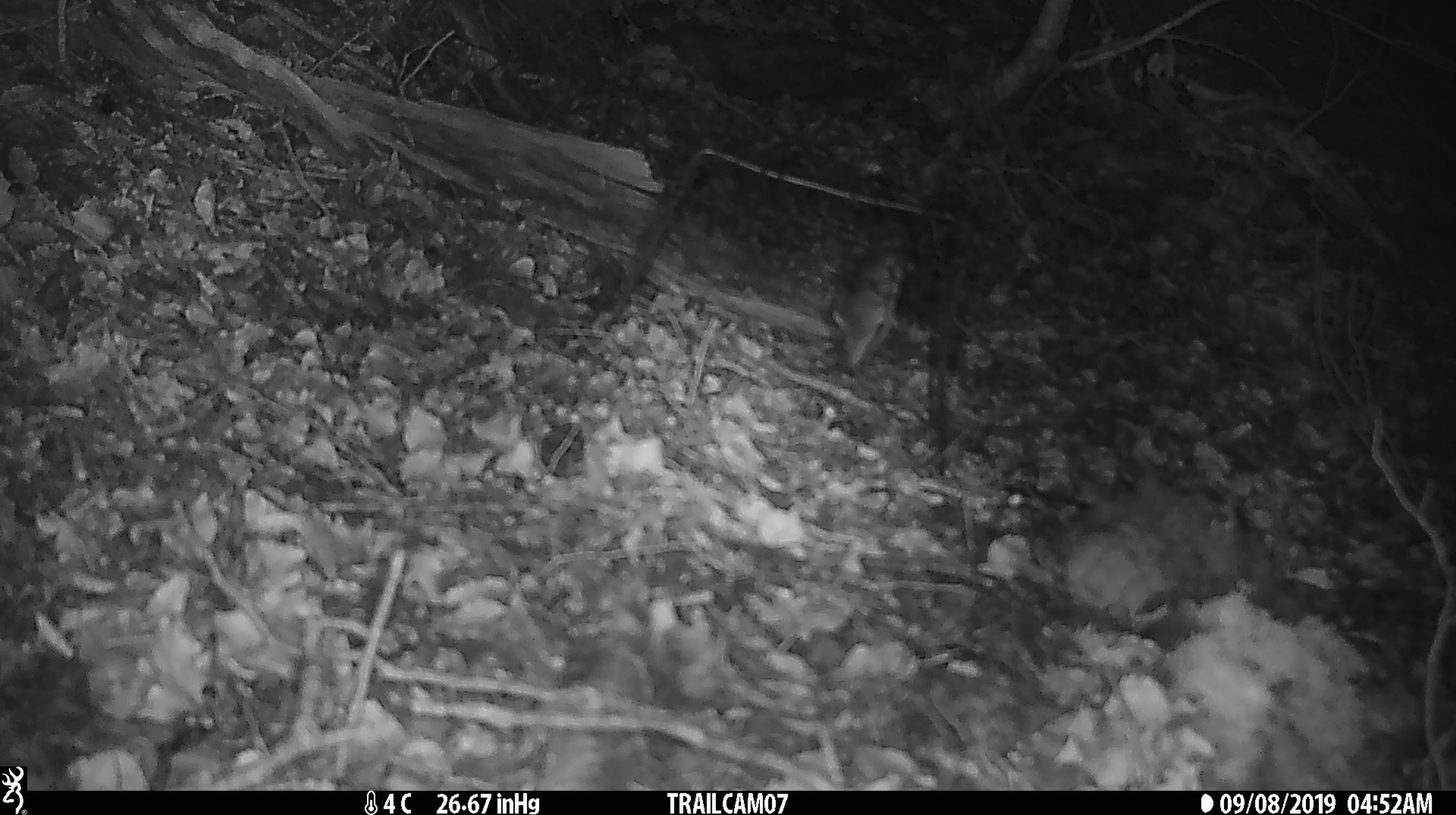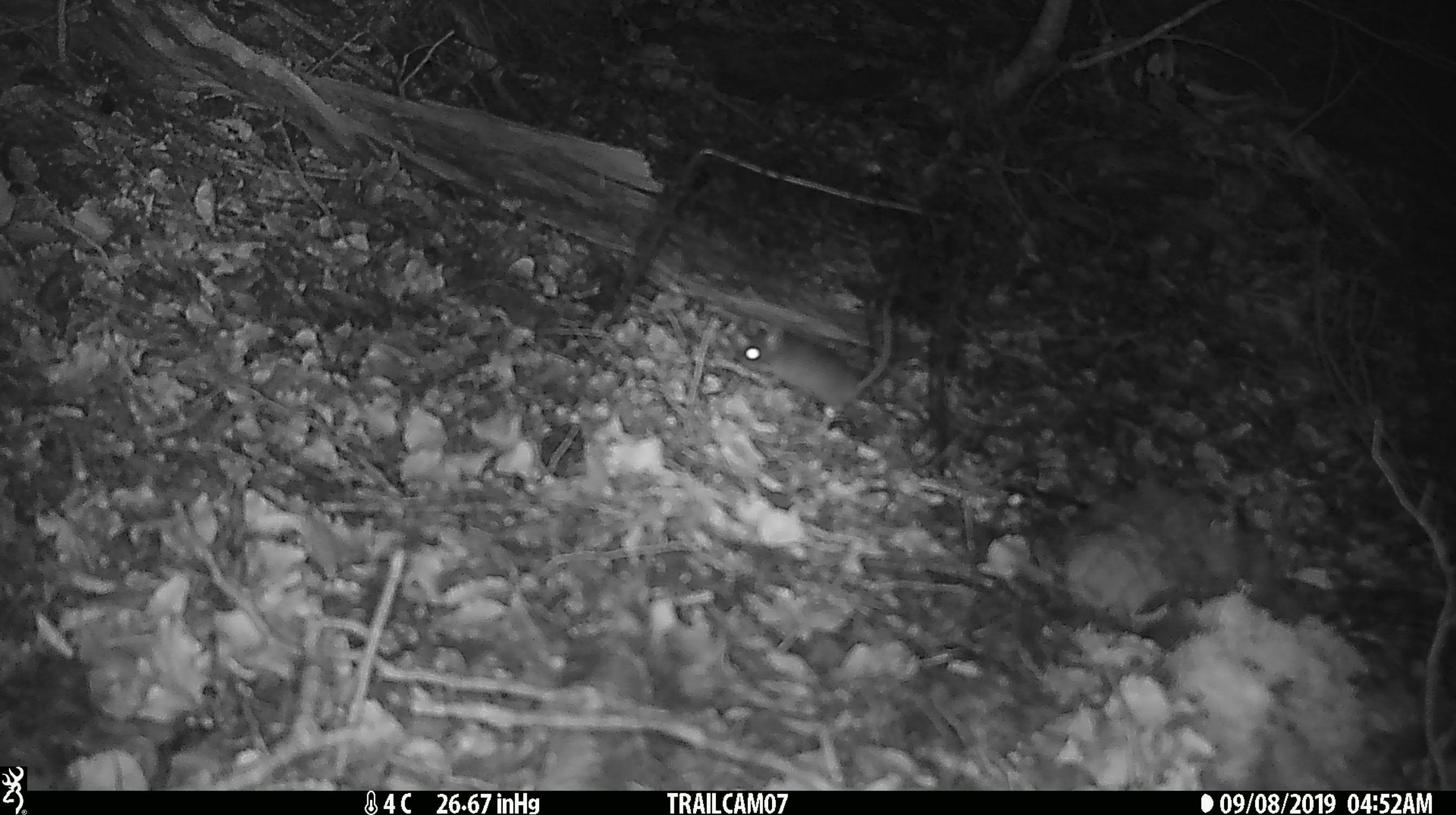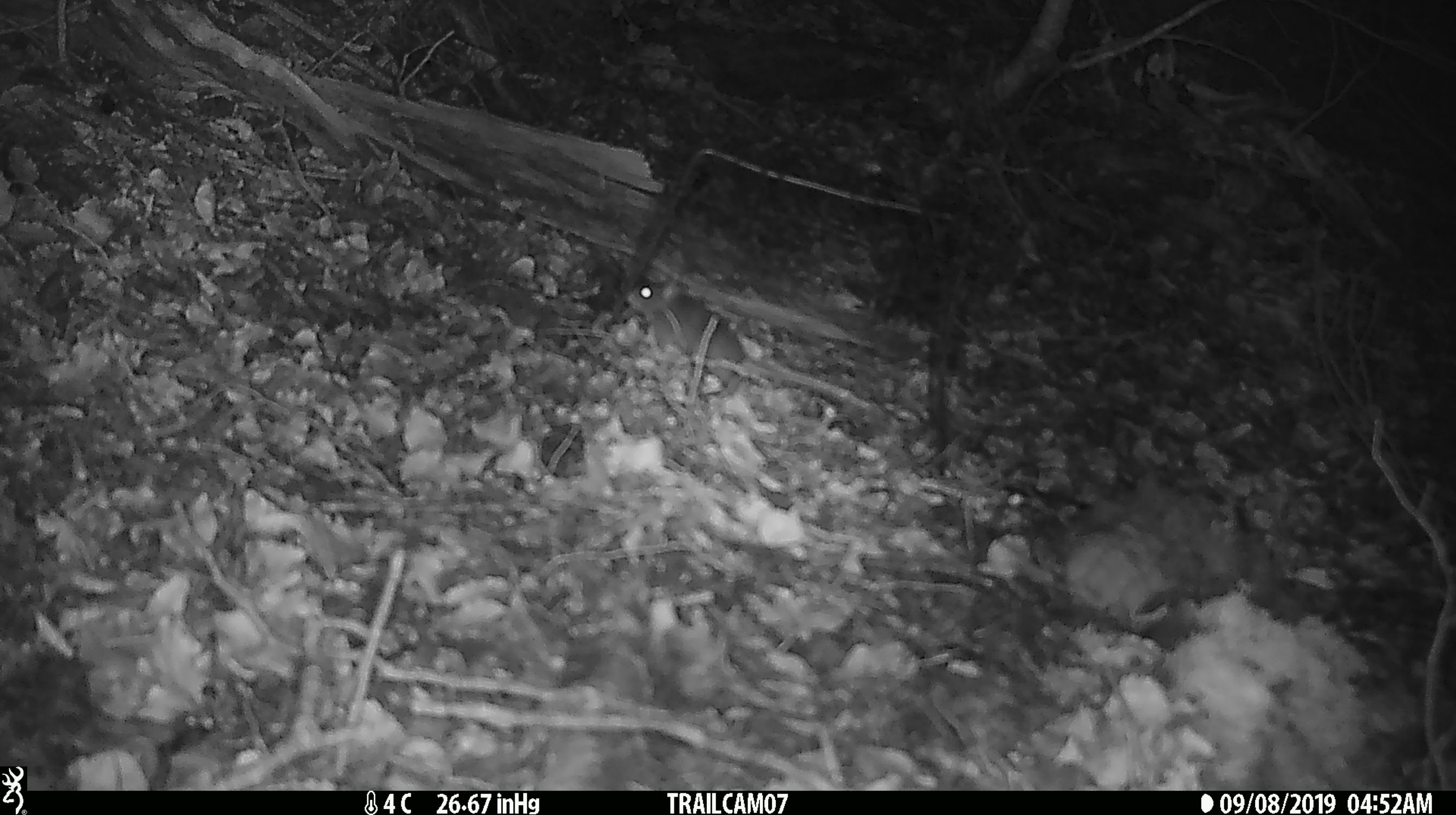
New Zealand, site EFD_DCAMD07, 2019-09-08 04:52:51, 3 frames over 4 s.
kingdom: Animalia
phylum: Chordata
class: Mammalia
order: Rodentia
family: Muridae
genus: Mus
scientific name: Mus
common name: mouse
Mouse (Mus).